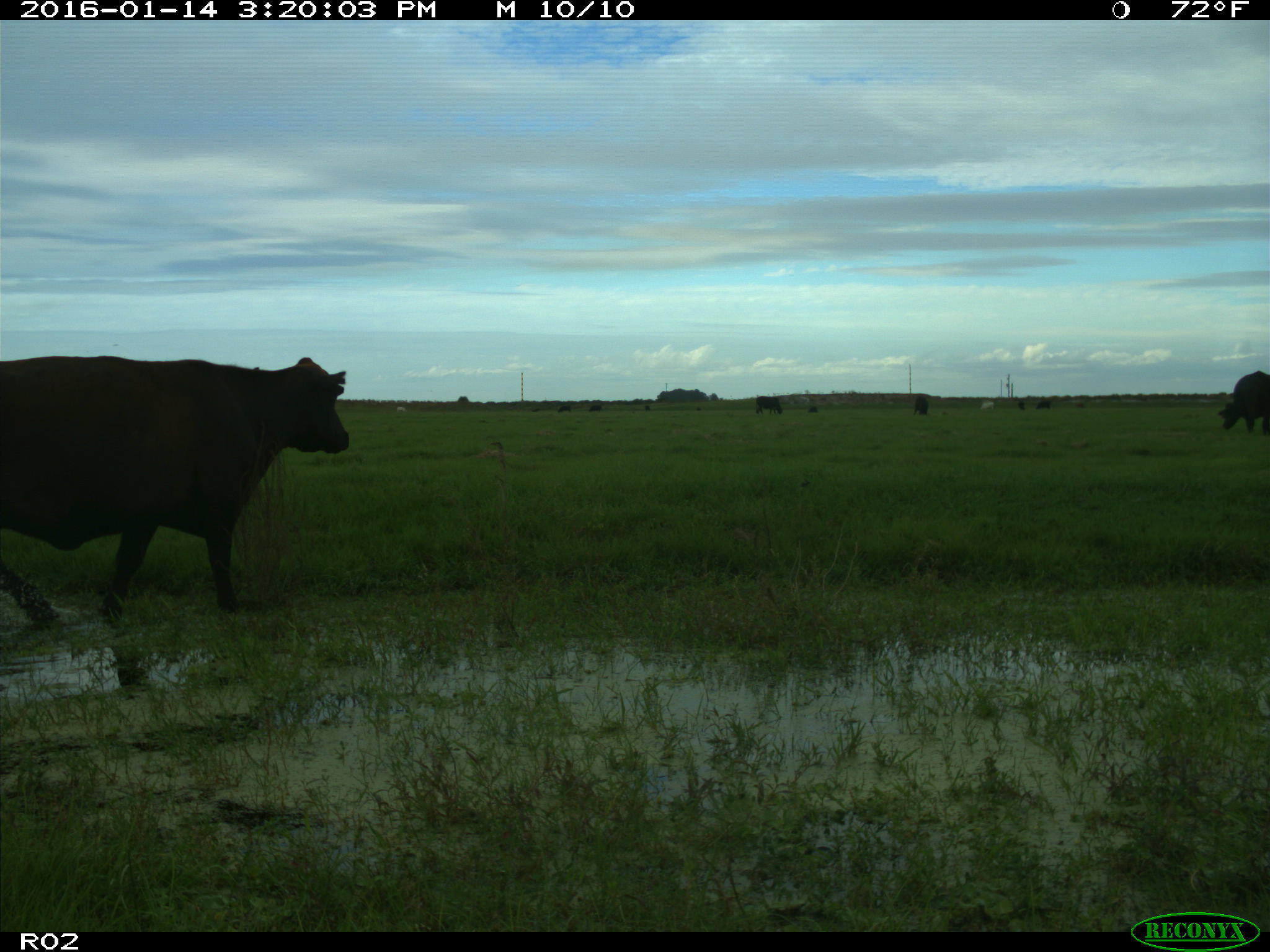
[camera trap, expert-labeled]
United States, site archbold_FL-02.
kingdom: Animalia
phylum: Chordata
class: Mammalia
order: Artiodactyla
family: Bovidae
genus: Bos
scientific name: Bos taurus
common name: domestic cow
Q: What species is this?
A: Bos taurus (domestic cow).